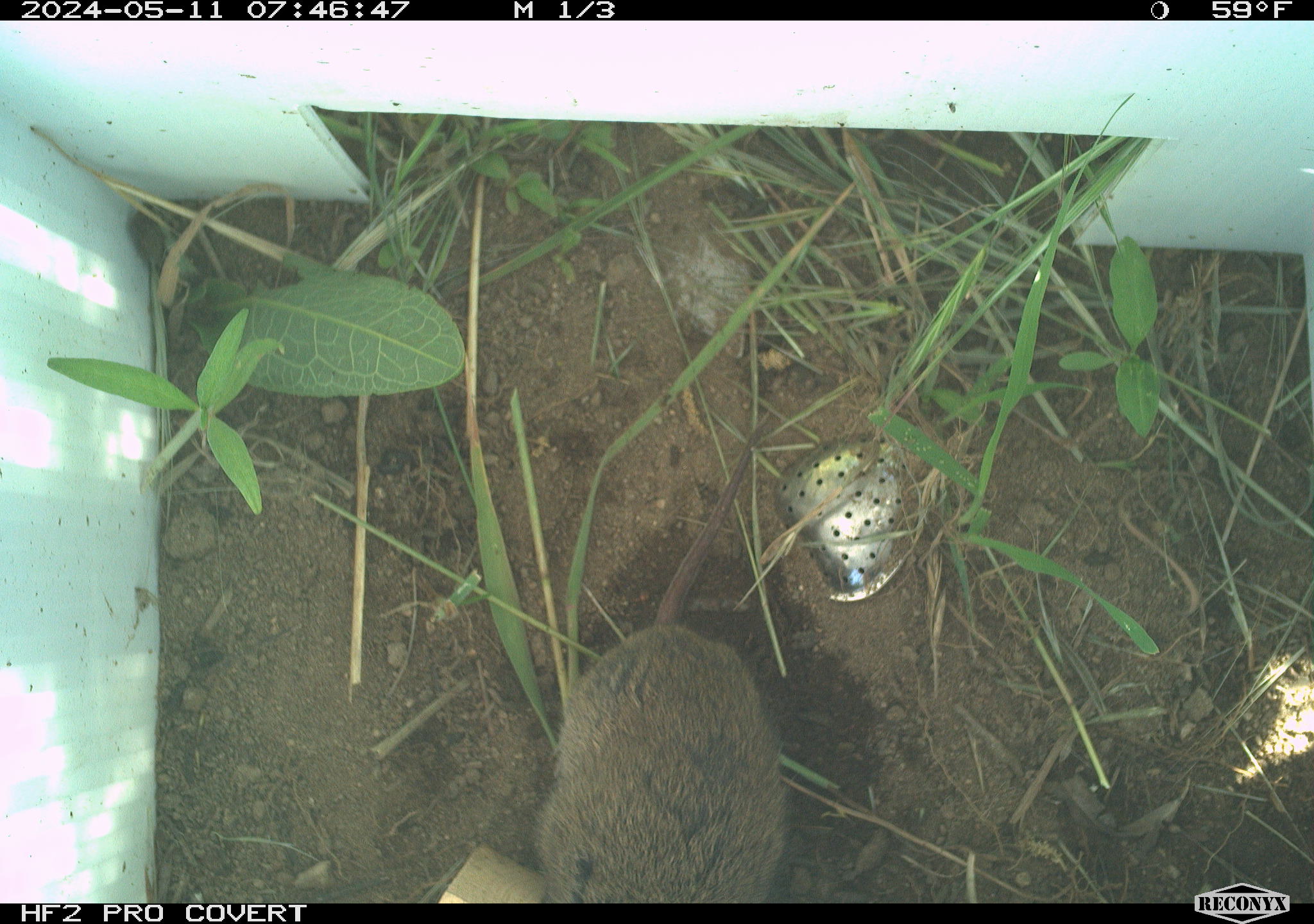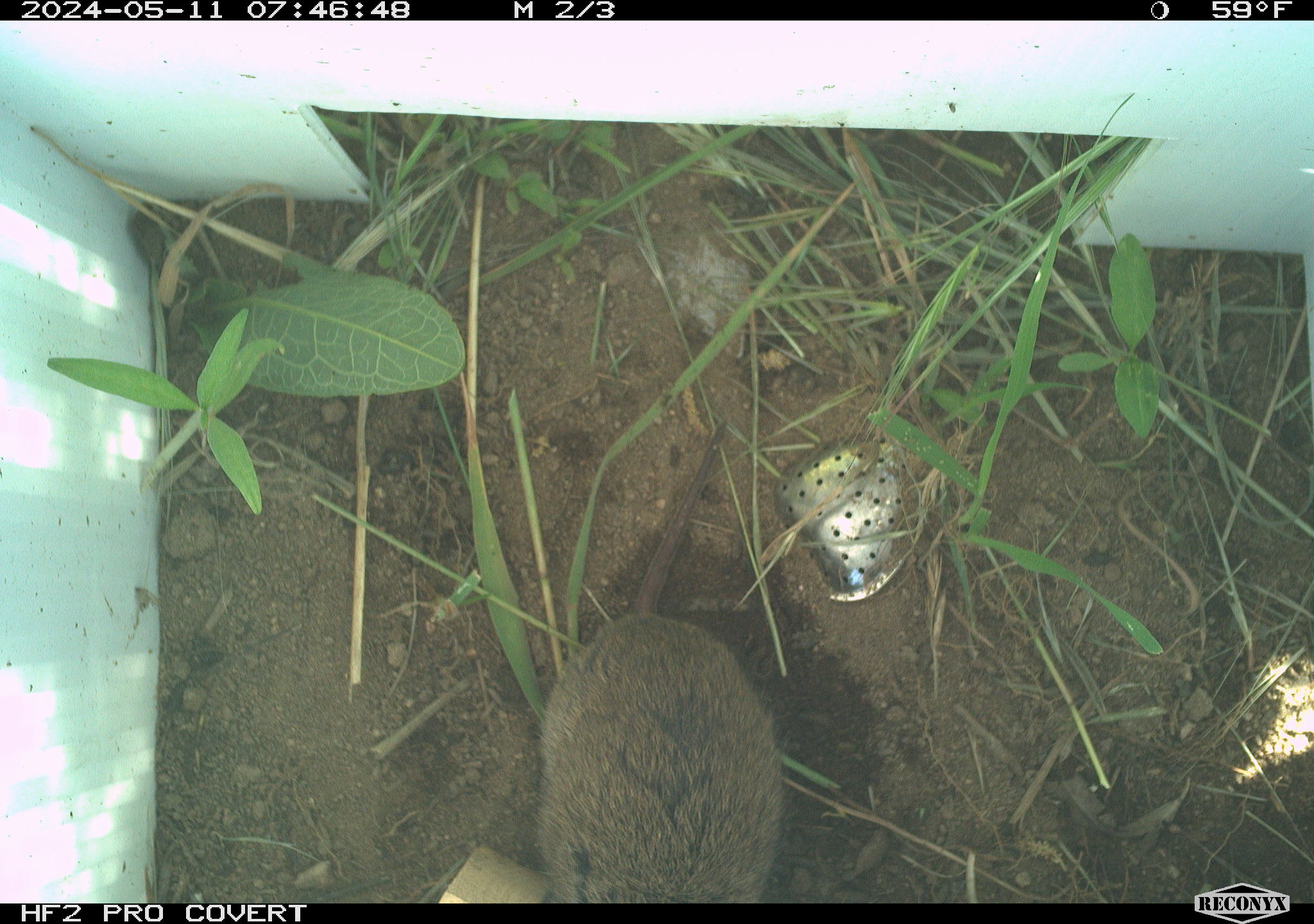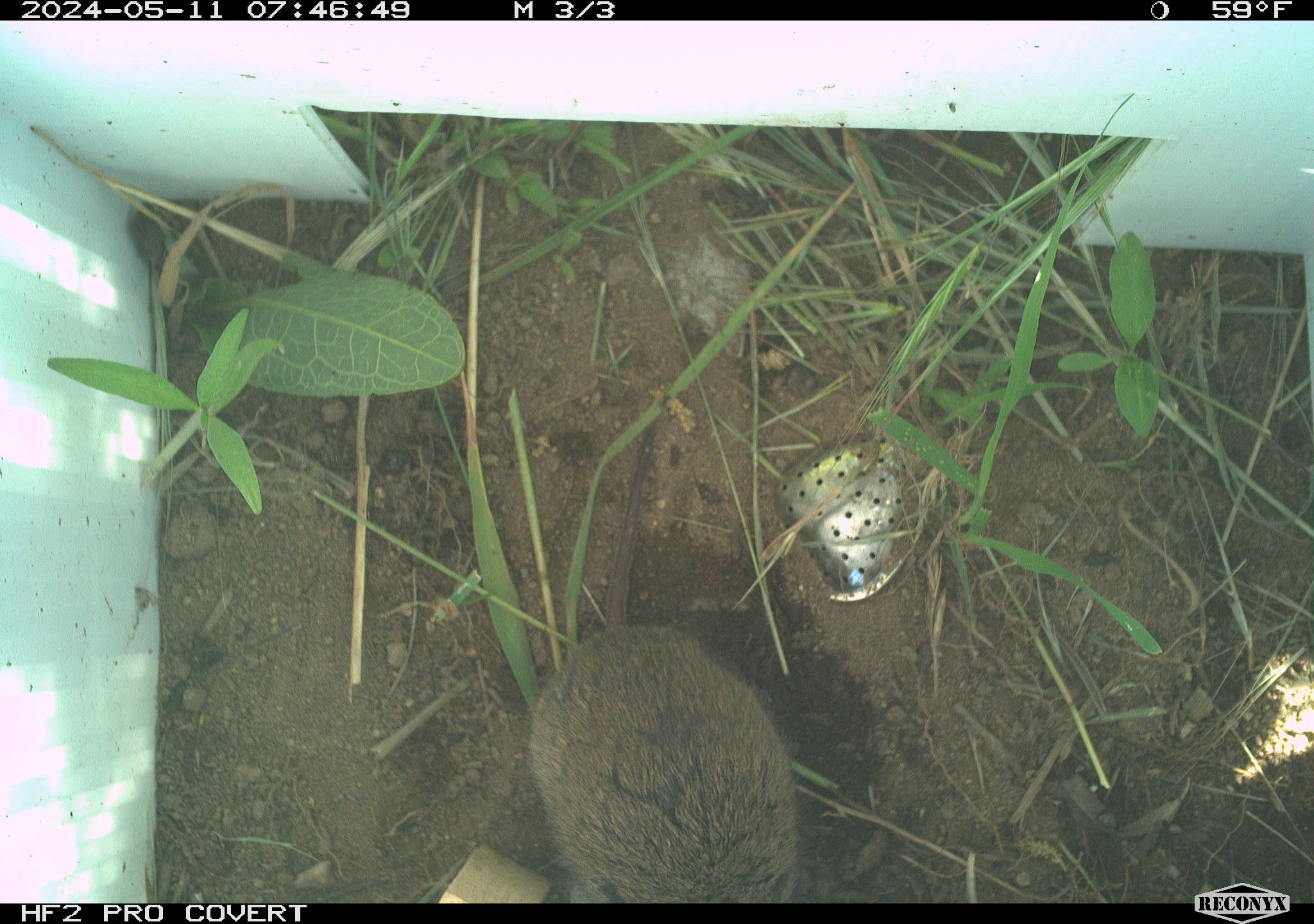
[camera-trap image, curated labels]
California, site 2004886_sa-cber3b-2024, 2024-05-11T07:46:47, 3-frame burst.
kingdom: Animalia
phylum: Chordata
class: Mammalia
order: Rodentia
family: Cricetidae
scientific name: Arvicolinae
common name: voles, lemmings, and muskrats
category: arvicolinae subfamily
Arvicolinae subfamily (voles, lemmings, and muskrats) (Arvicolinae).